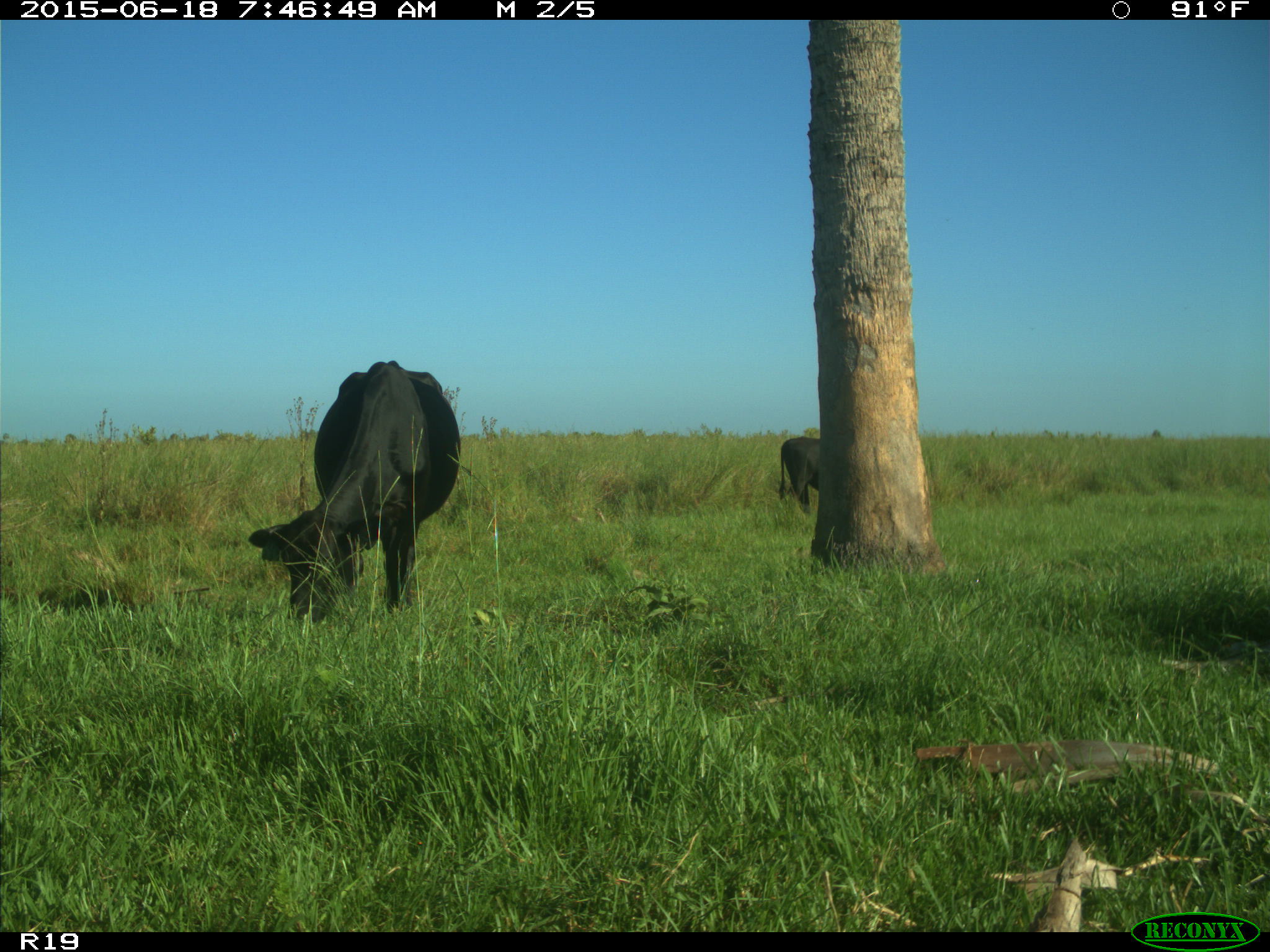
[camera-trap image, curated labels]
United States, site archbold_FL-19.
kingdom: Animalia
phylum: Chordata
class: Mammalia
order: Artiodactyla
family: Bovidae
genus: Bos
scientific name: Bos taurus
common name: domestic cow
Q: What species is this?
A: Bos taurus (domestic cow).